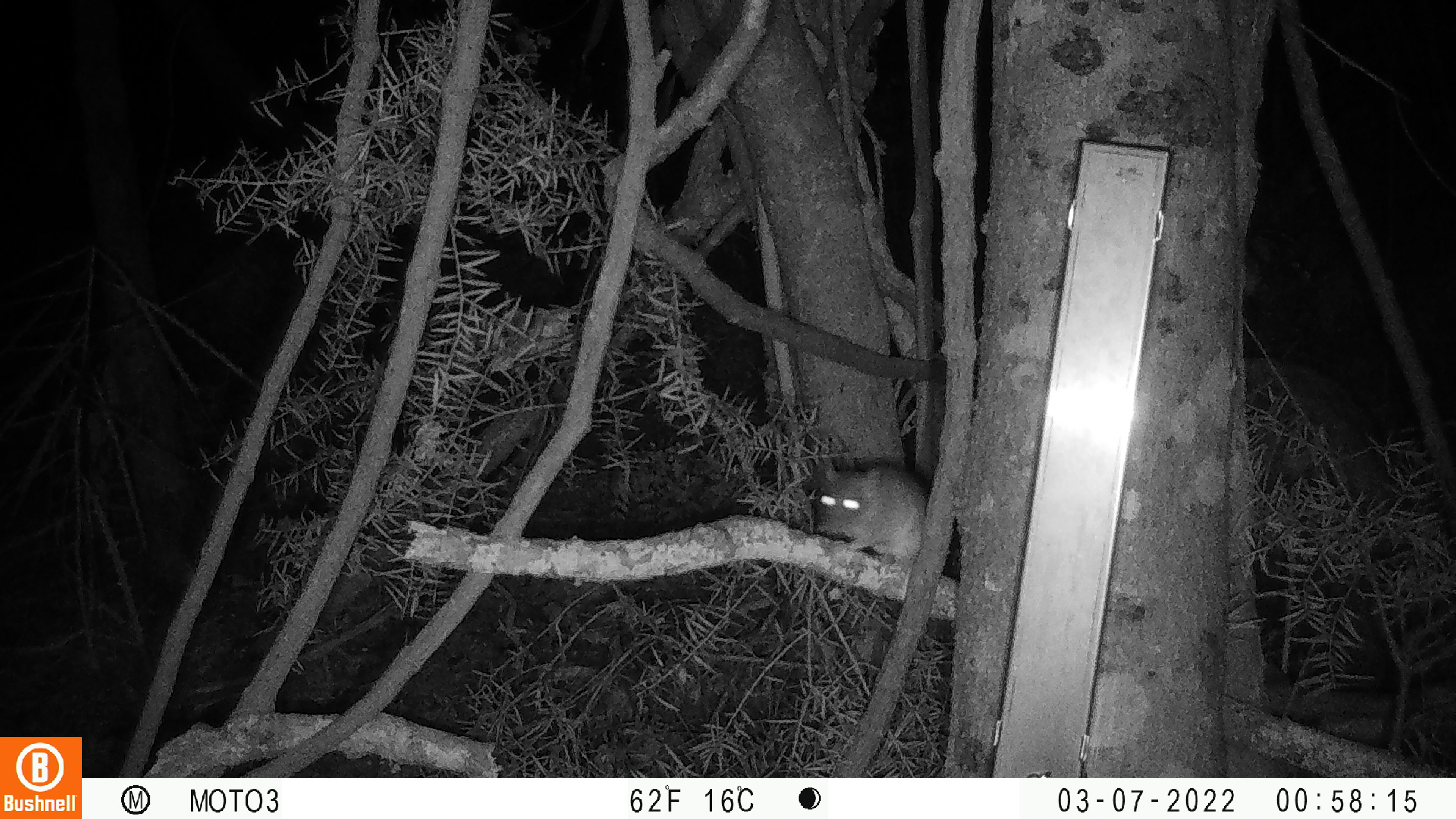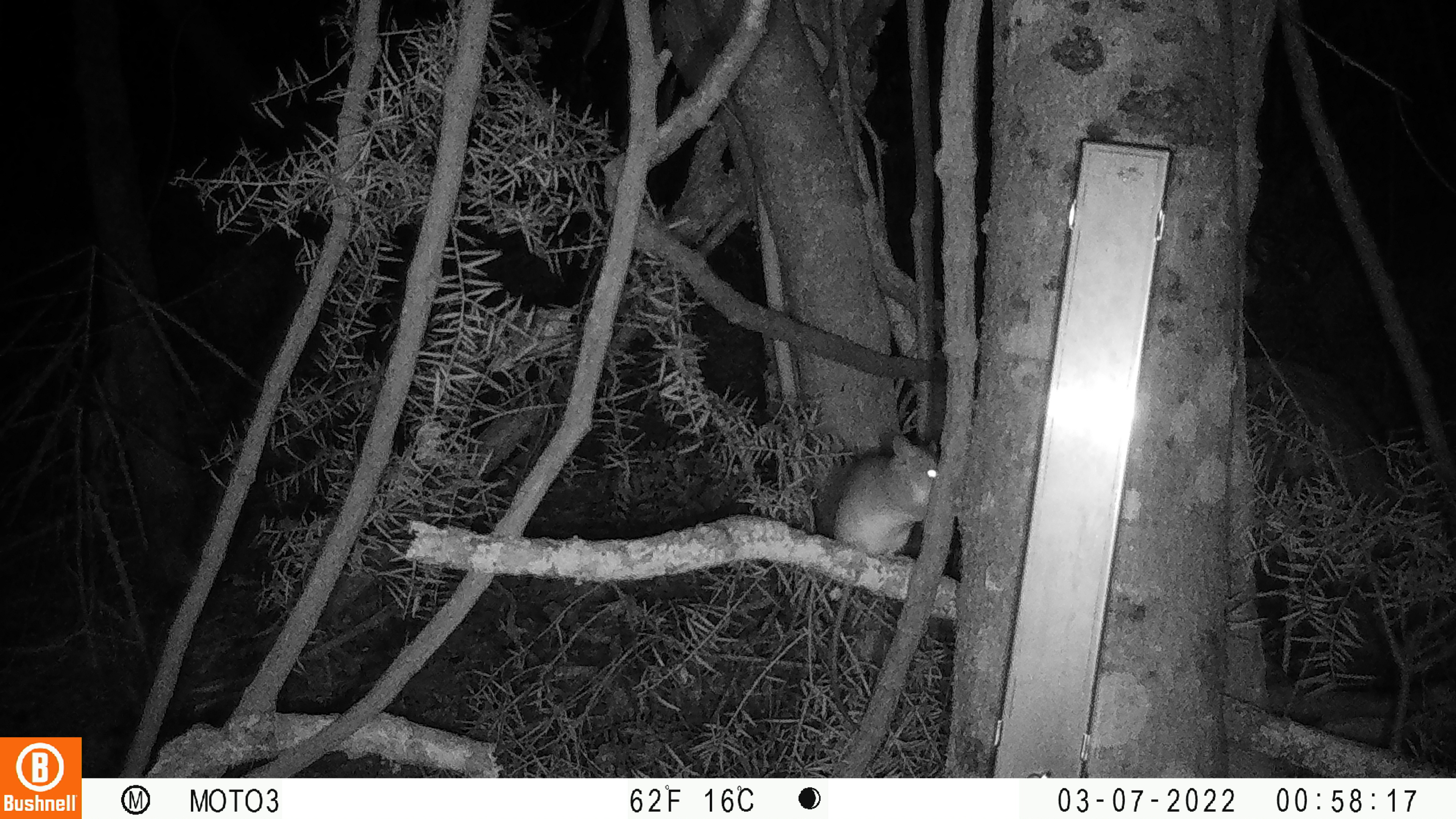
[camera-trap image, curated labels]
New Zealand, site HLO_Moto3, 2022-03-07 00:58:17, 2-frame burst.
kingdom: Animalia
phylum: Chordata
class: Mammalia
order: Rodentia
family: Muridae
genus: Rattus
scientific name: Rattus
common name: rat